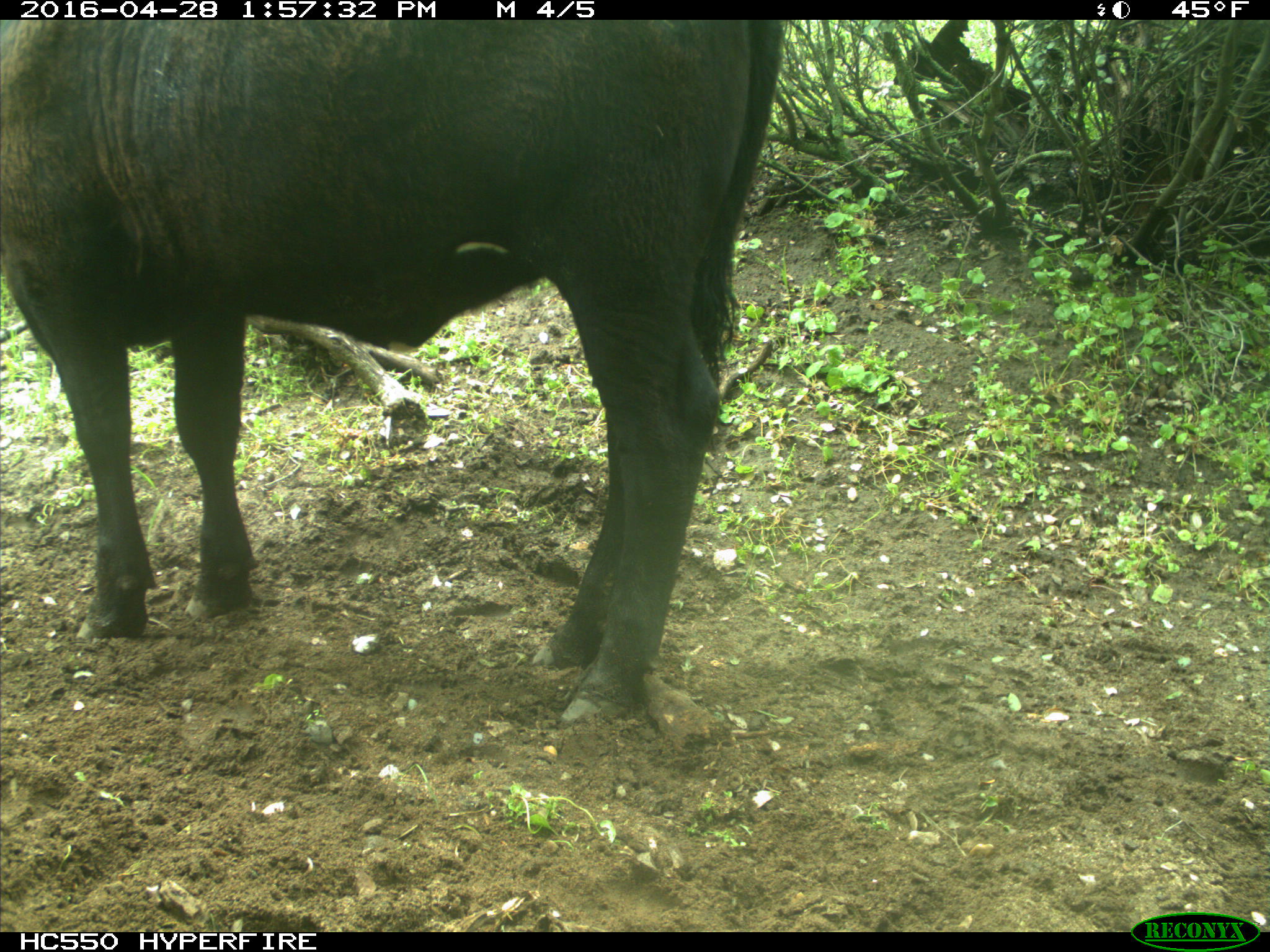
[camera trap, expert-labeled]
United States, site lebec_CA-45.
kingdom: Animalia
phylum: Chordata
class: Mammalia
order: Artiodactyla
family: Bovidae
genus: Bos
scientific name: Bos taurus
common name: domestic cow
Bos taurus (domestic cow).